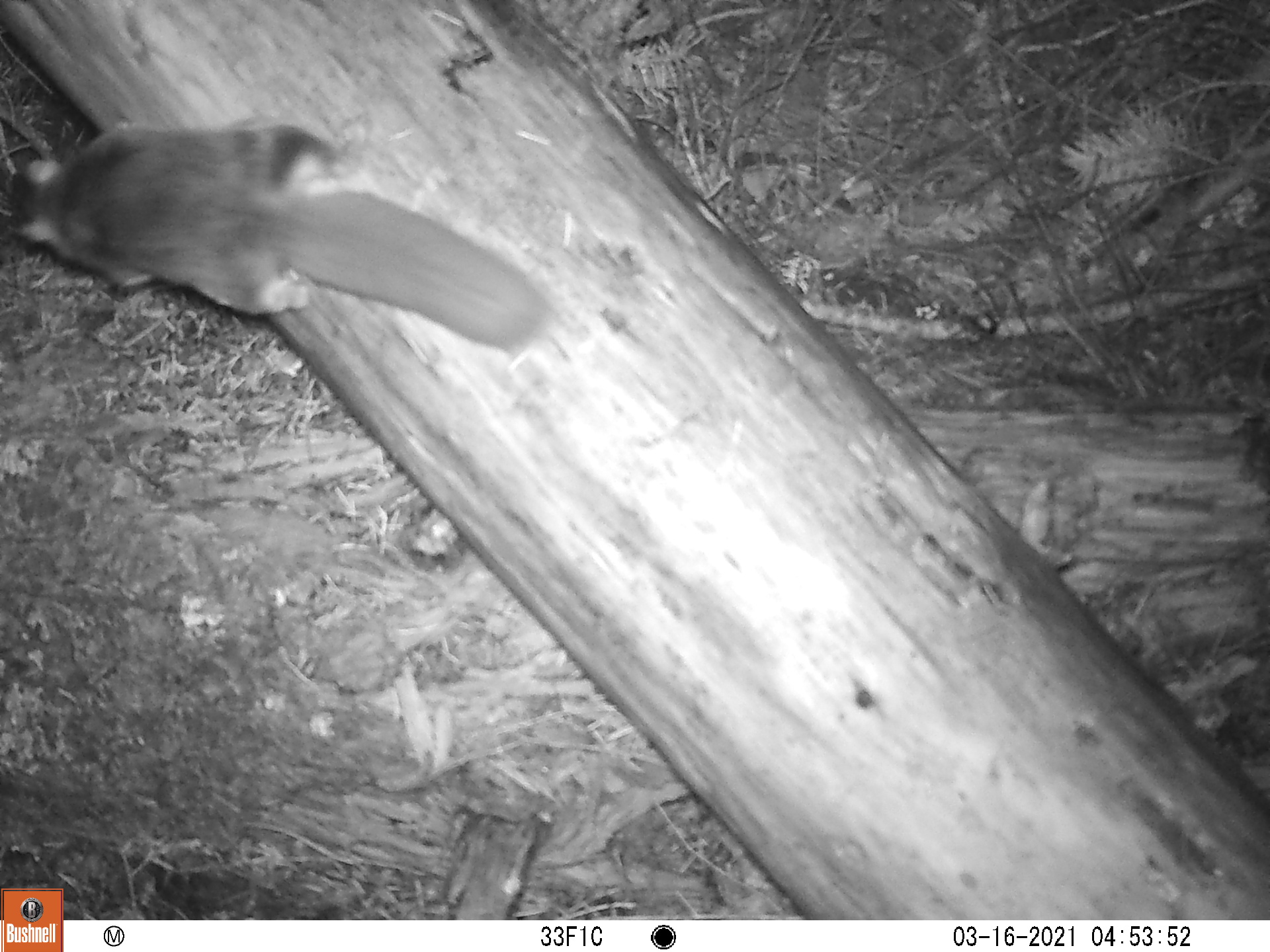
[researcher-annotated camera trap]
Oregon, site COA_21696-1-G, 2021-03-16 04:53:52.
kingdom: Animalia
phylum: Chordata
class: Mammalia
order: Rodentia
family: Sciuridae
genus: Glaucomys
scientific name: Glaucomys oregonensis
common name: humboldt's flying squirrel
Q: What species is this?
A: Humboldt's flying squirrel (Glaucomys oregonensis).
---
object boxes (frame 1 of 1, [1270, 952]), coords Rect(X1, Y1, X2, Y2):
humboldt's flying squirrel: Rect(0, 103, 547, 381)